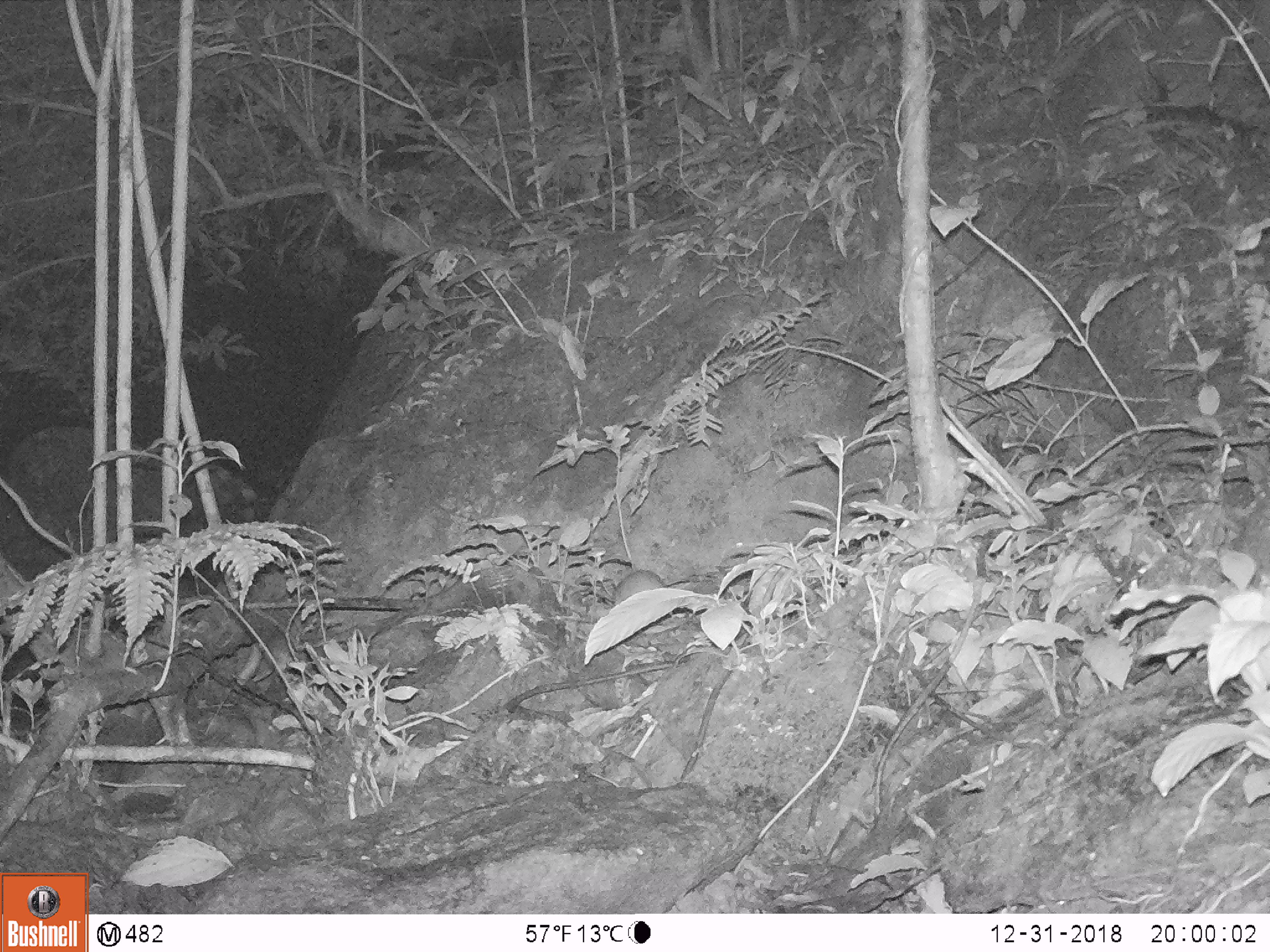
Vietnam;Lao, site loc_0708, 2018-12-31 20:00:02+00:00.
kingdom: Animalia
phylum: Chordata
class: Mammalia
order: Rodentia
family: Muridae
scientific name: Muridae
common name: old-world mice and rats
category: unidentified murid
Unidentified murid (old-world mice and rats) (Muridae). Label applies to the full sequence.